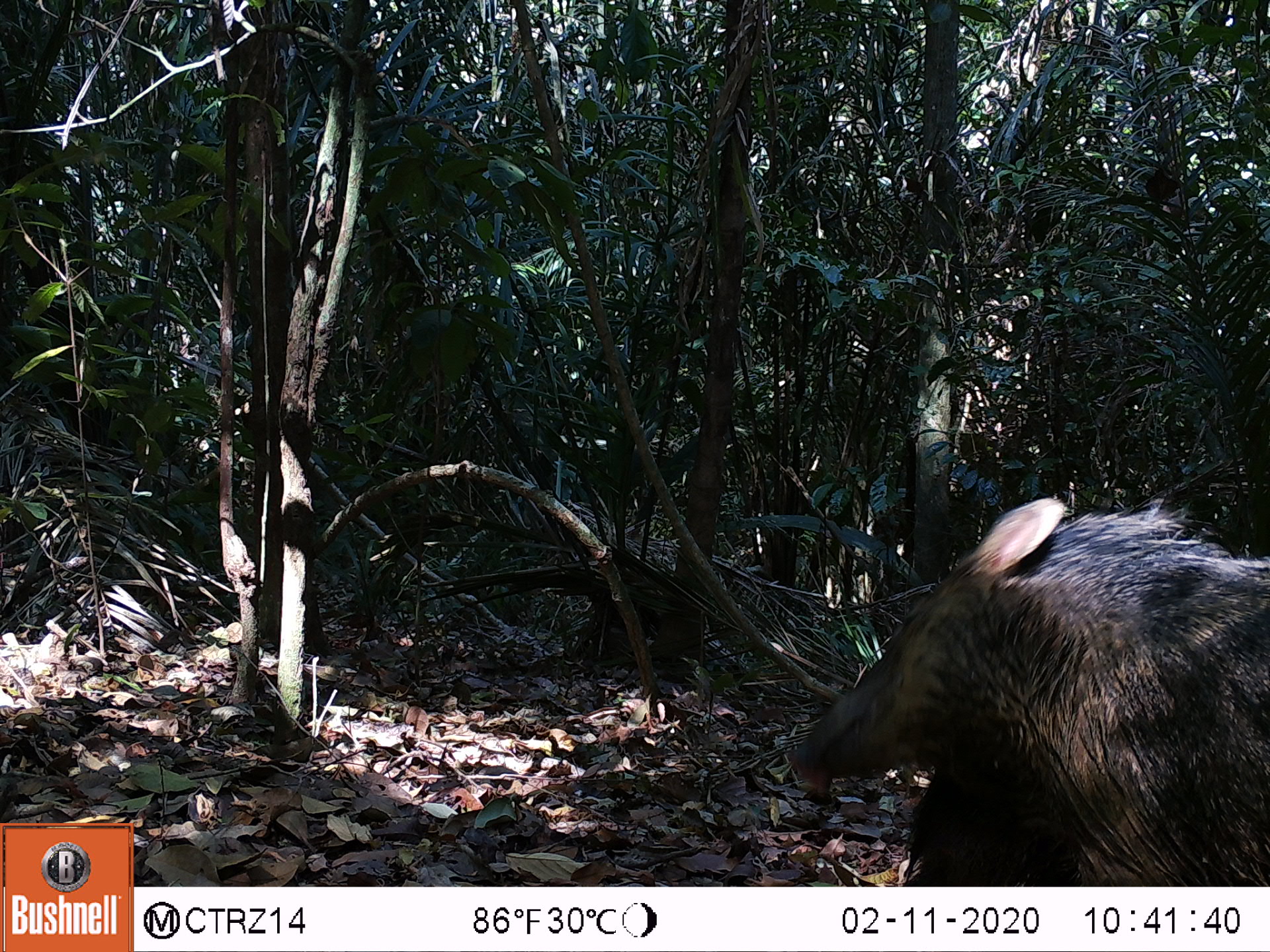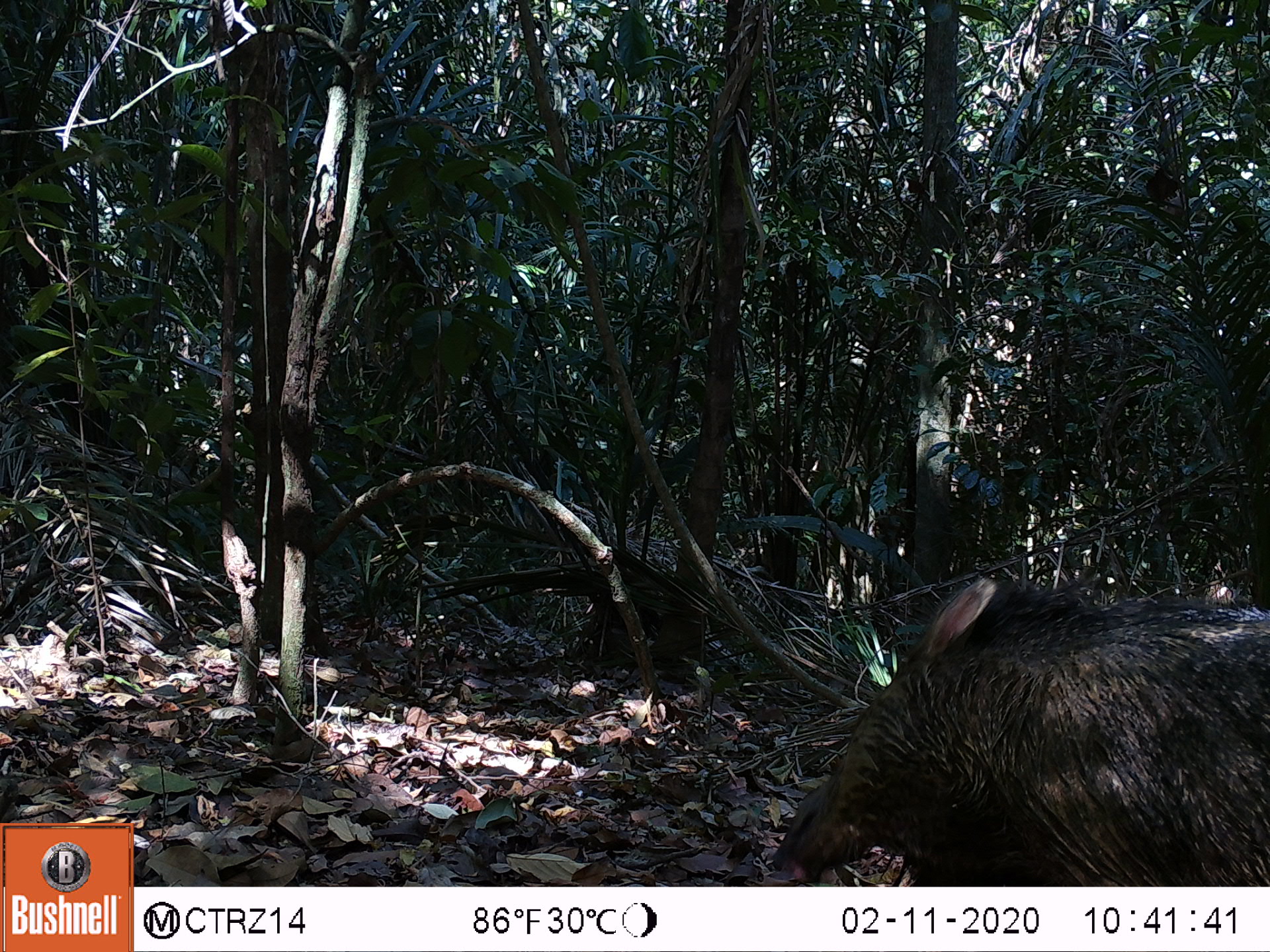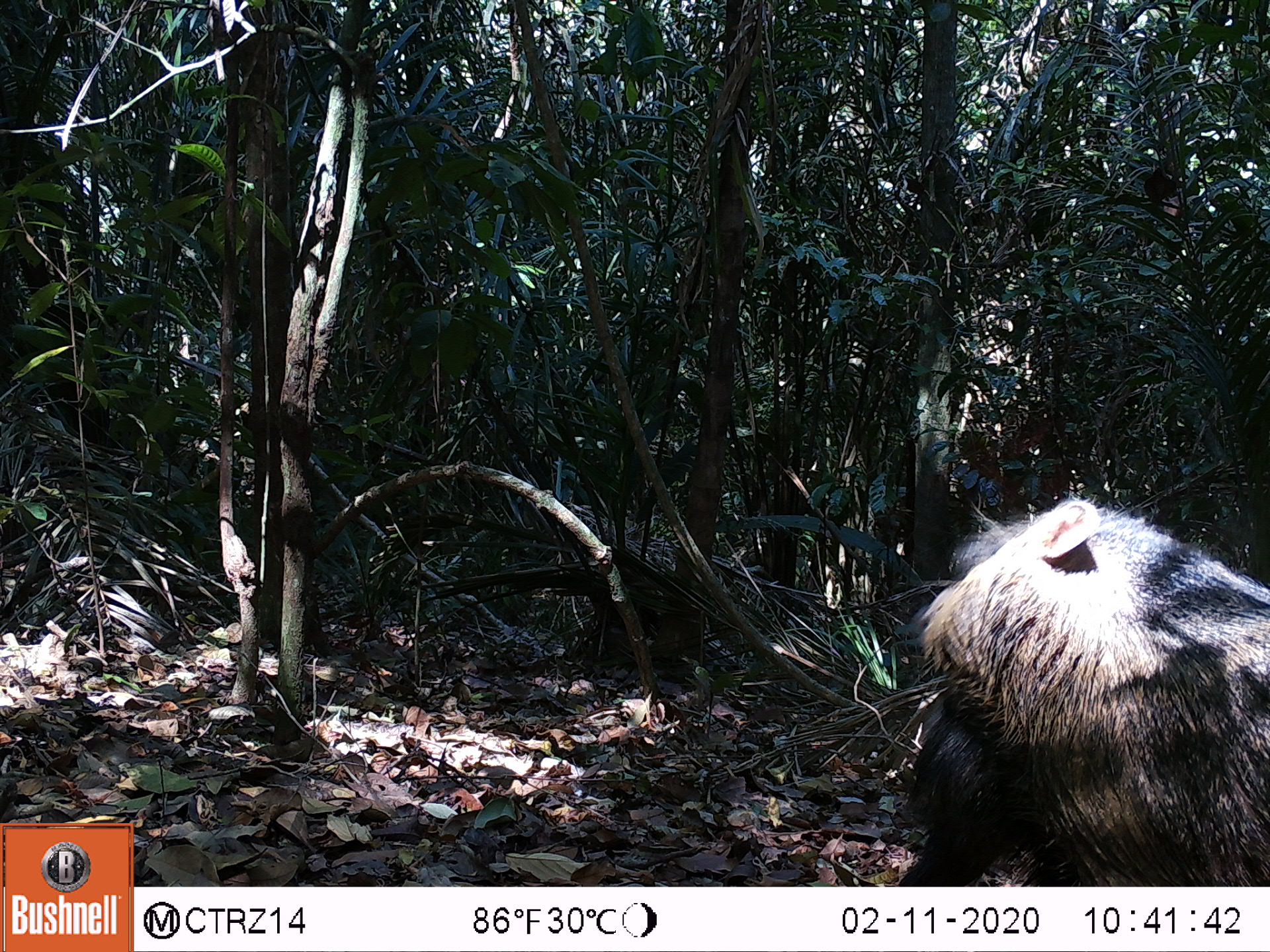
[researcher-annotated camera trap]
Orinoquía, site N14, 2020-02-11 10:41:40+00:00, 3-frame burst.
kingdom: Animalia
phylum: Chordata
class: Mammalia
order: Artiodactyla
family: Tayassuidae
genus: Pecari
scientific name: Pecari tajacu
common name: collared peccary